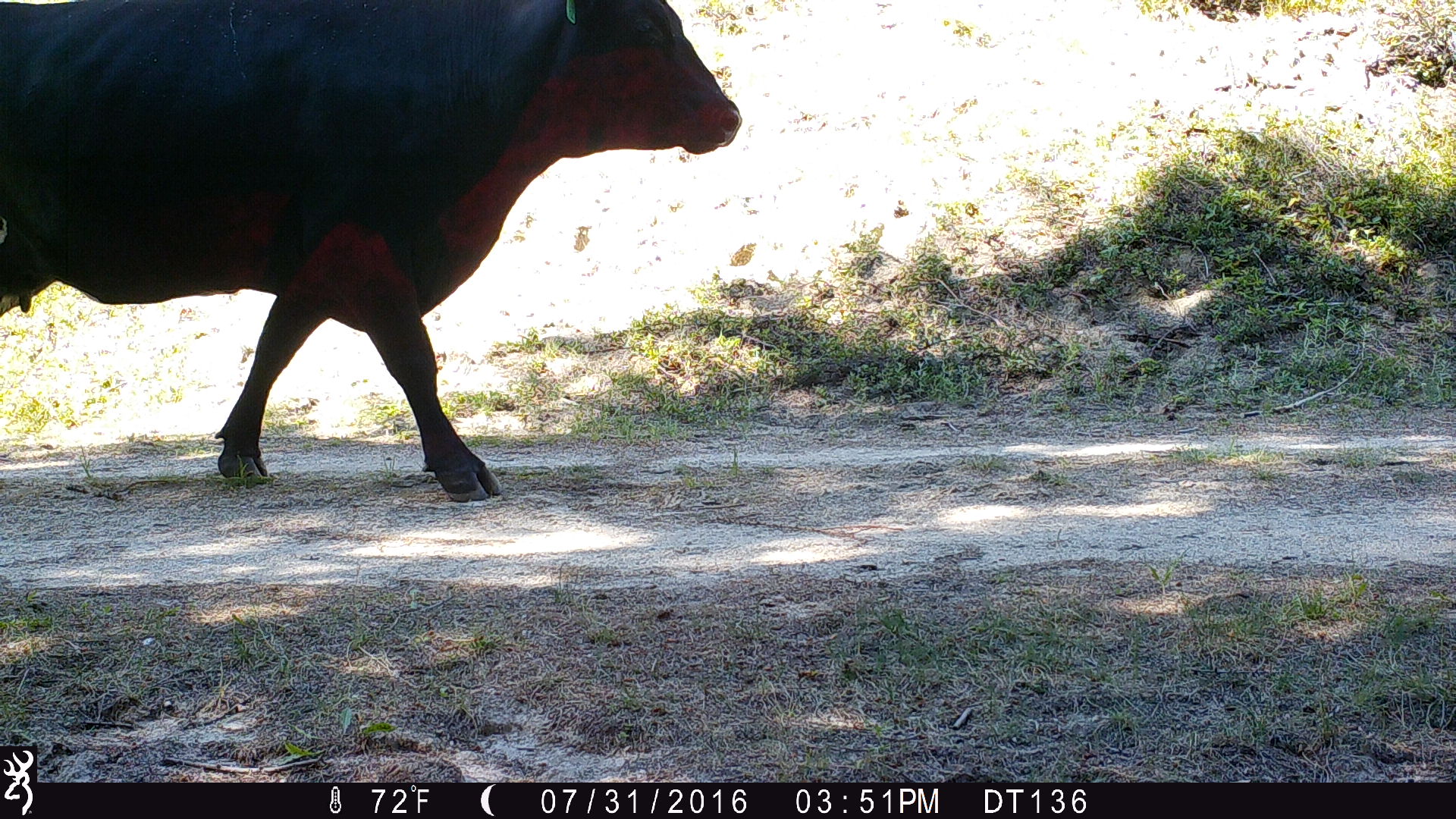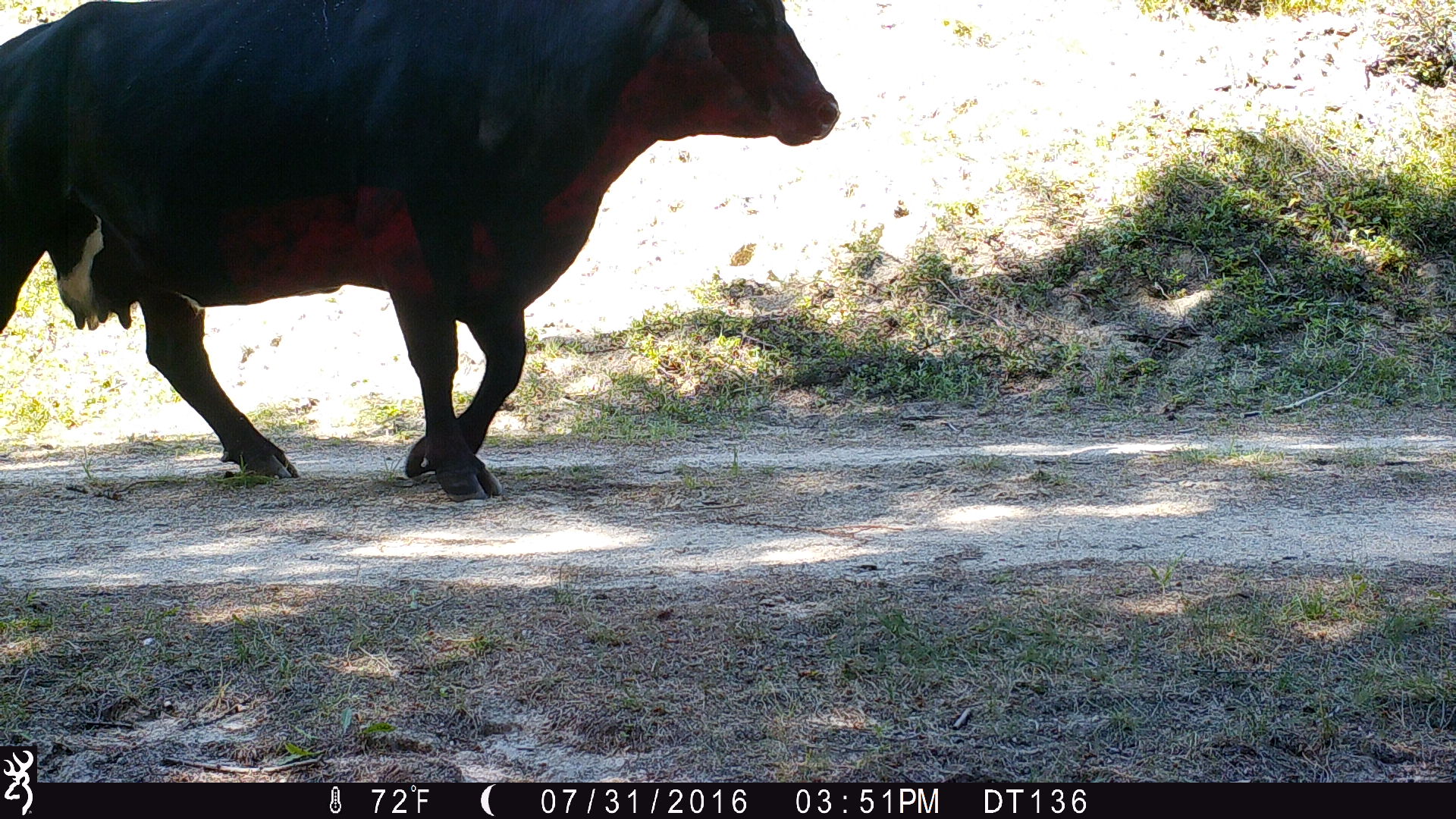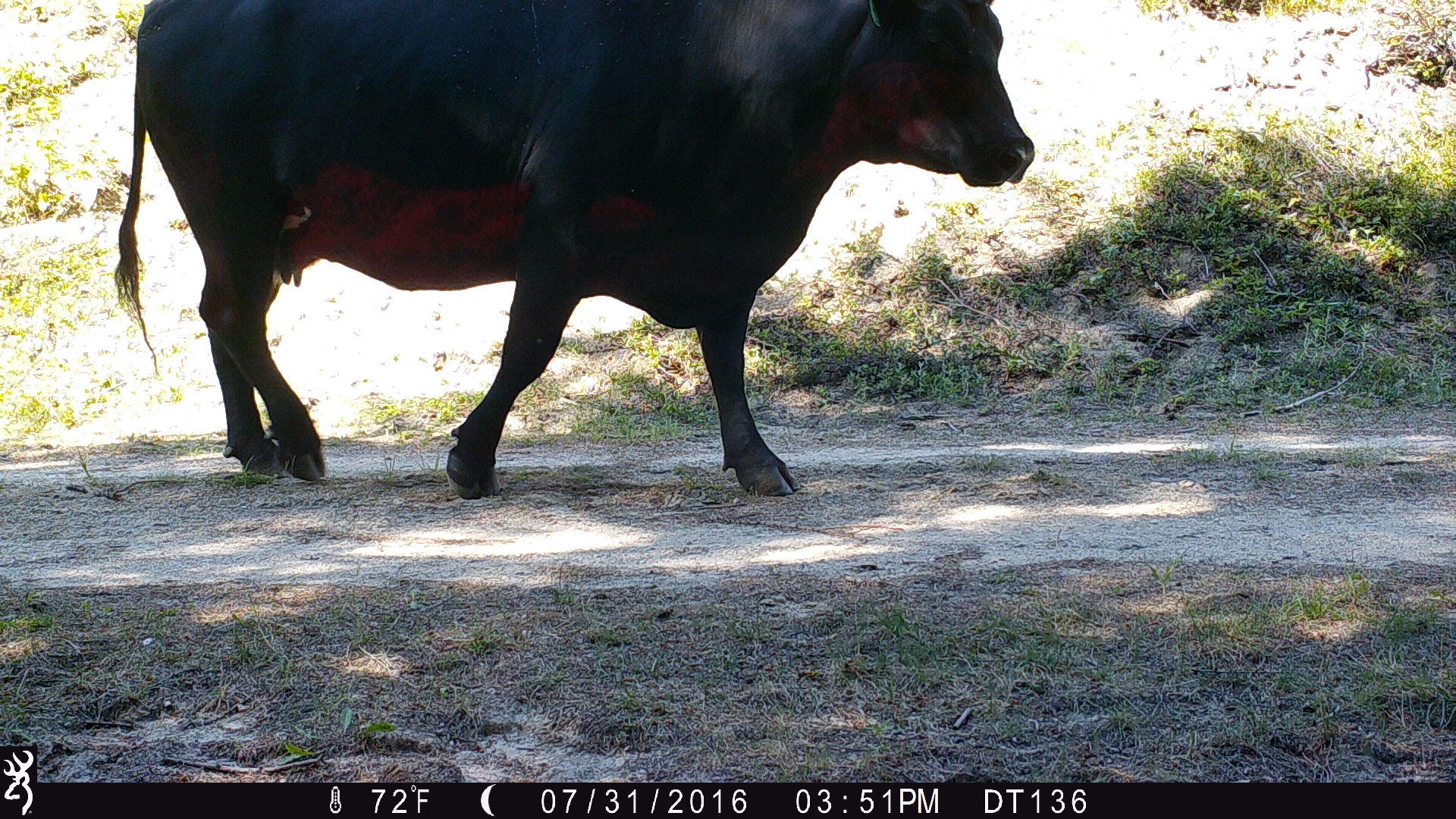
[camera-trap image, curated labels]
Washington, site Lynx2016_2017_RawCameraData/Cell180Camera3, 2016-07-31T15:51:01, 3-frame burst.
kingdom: Animalia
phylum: Chordata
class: Mammalia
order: Artiodactyla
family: Bovidae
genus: Bos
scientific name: Bos taurus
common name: domestic cattle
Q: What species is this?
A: Domestic cattle (Bos taurus).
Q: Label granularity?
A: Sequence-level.